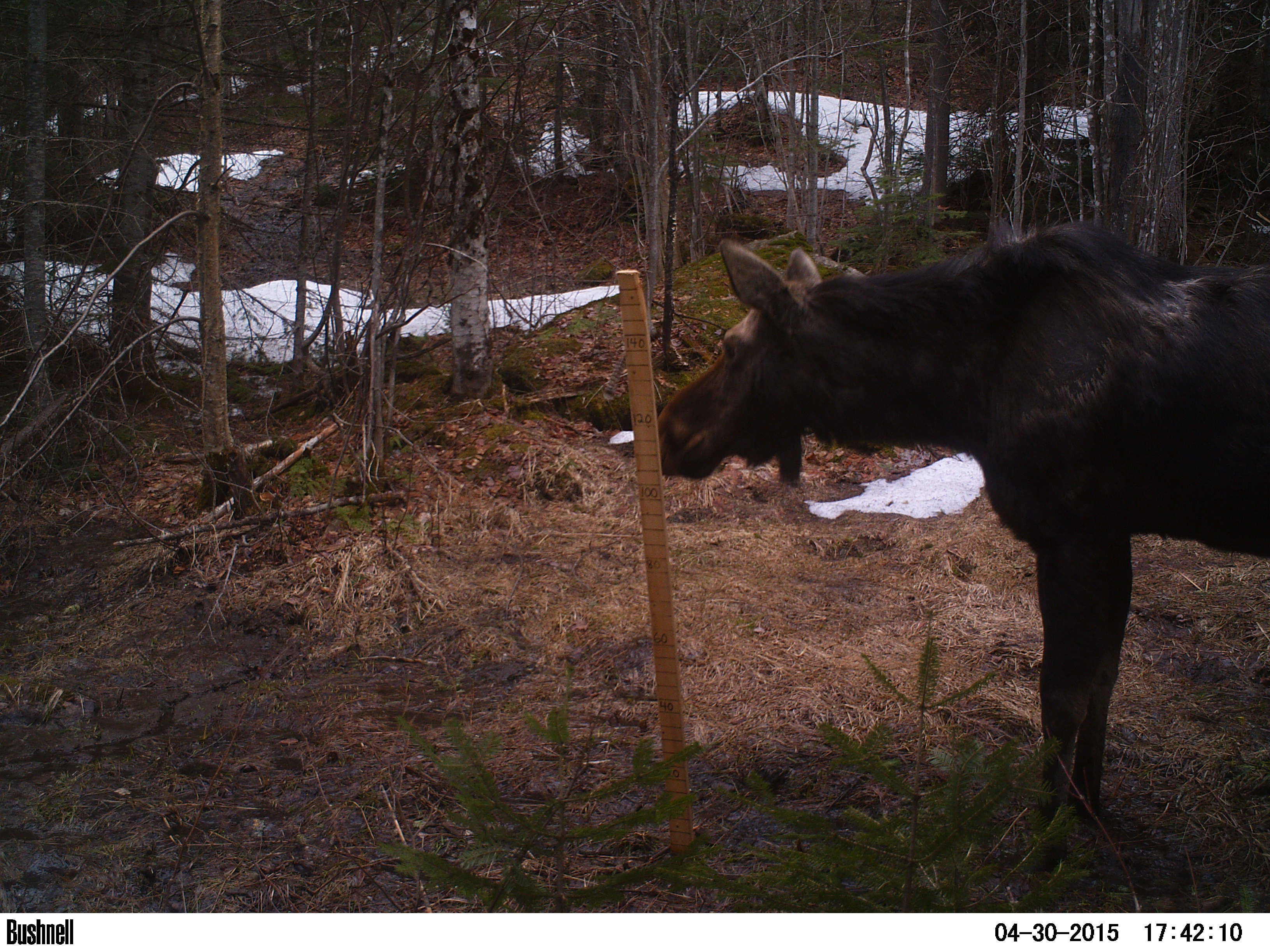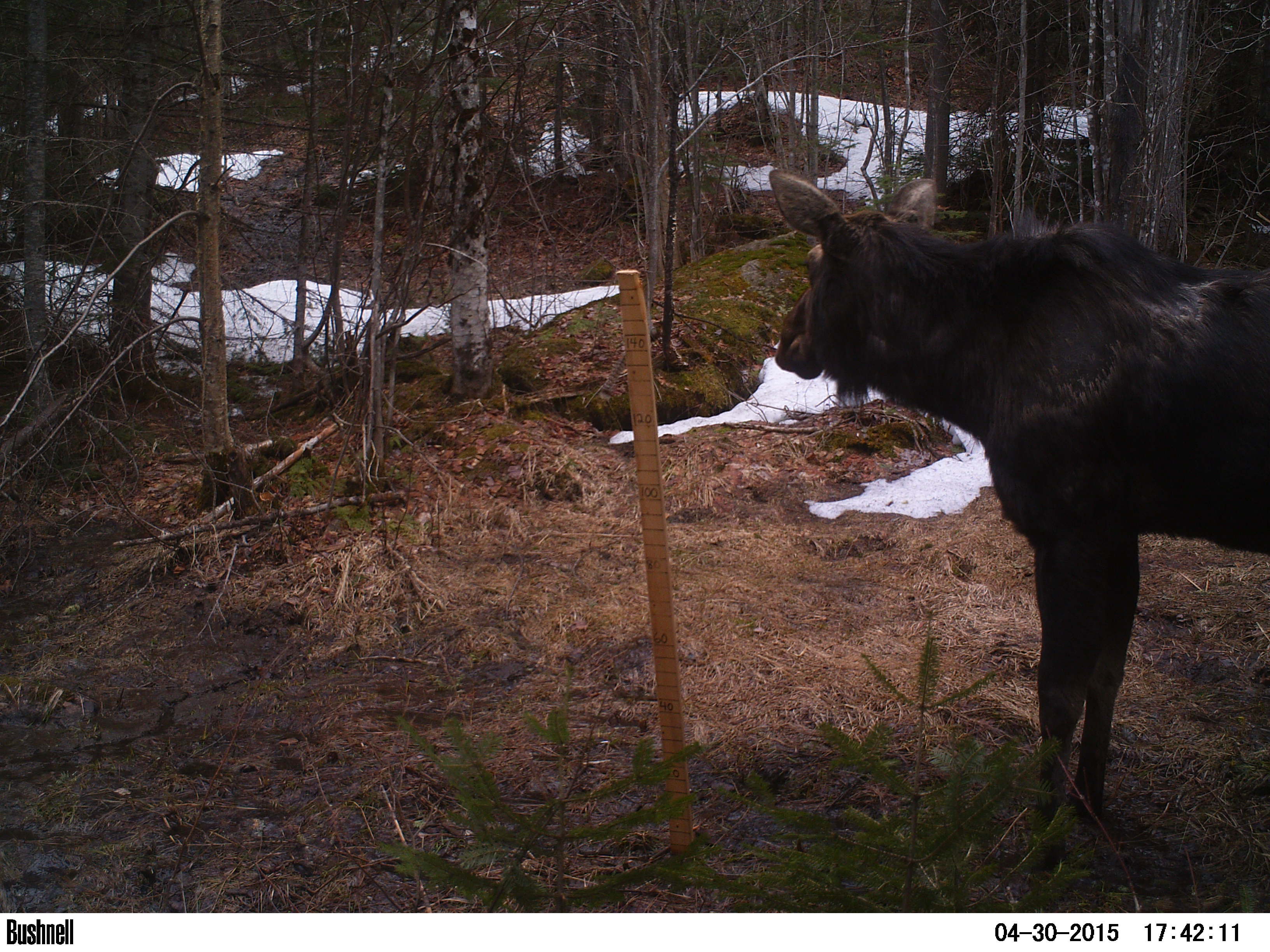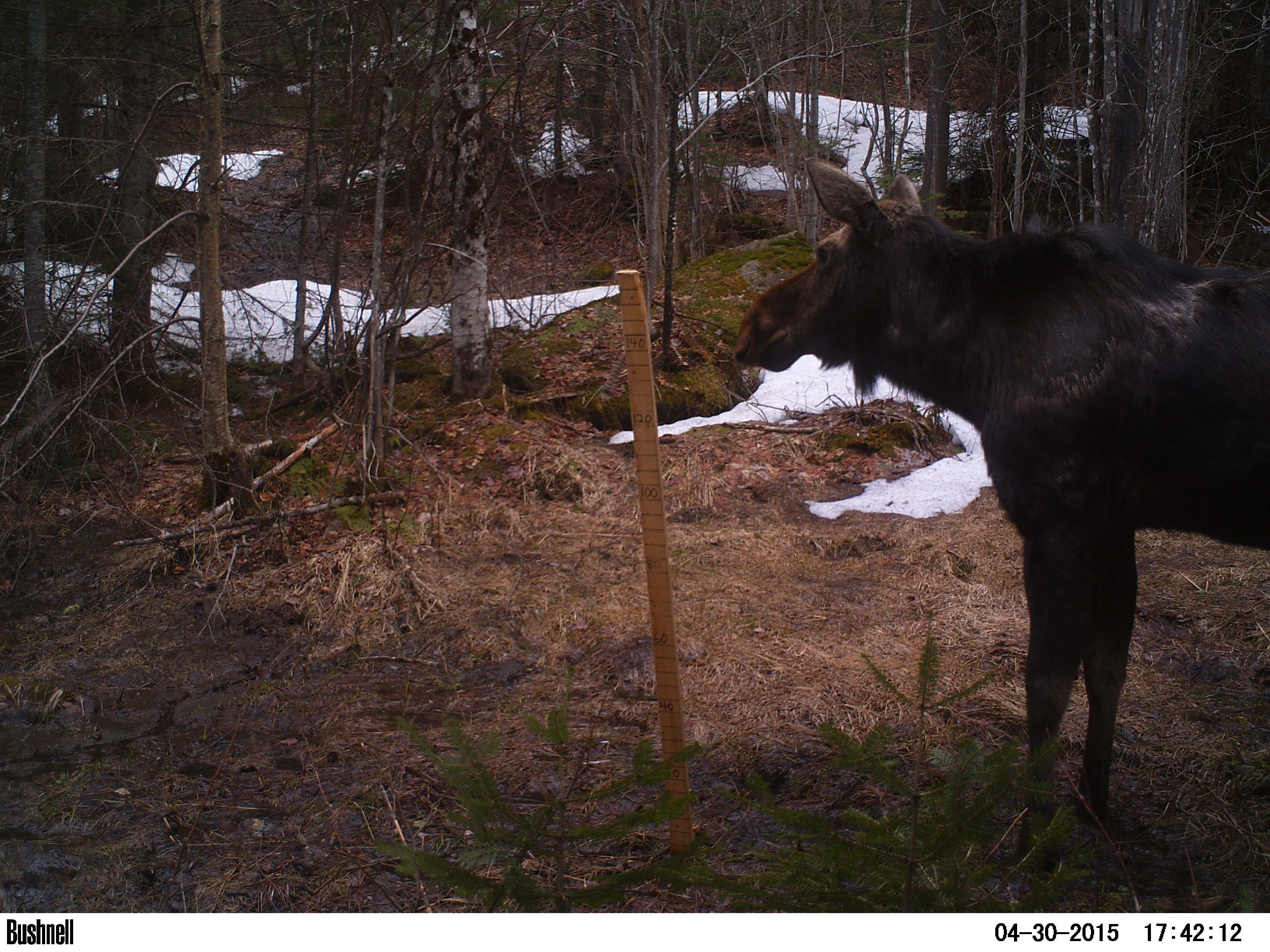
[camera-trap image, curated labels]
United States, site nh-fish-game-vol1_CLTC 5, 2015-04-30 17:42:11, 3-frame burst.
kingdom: Animalia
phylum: Chordata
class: Mammalia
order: Artiodactyla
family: Cervidae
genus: Alces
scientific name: Alces alces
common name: moose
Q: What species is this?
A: Moose (Alces alces).